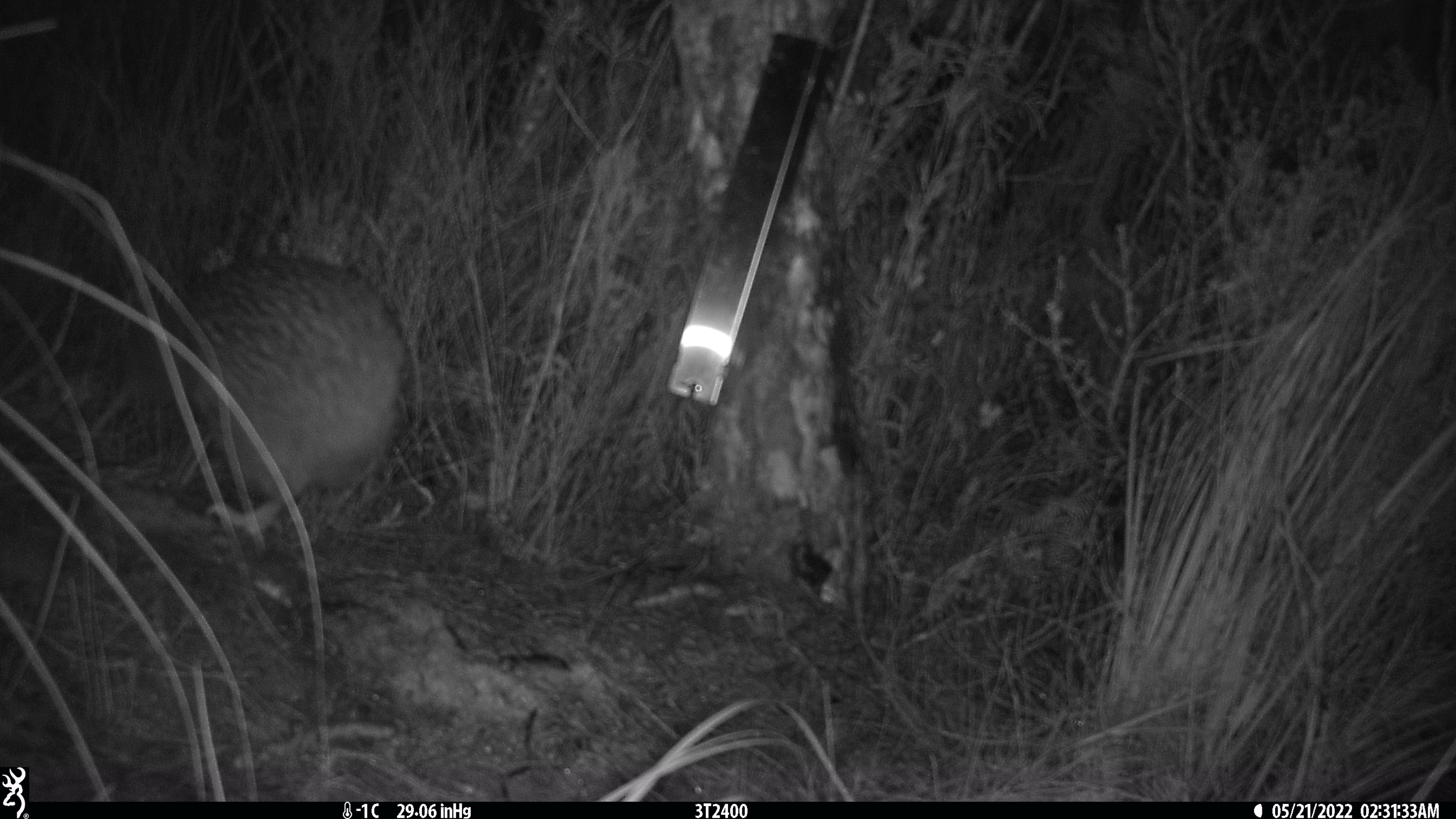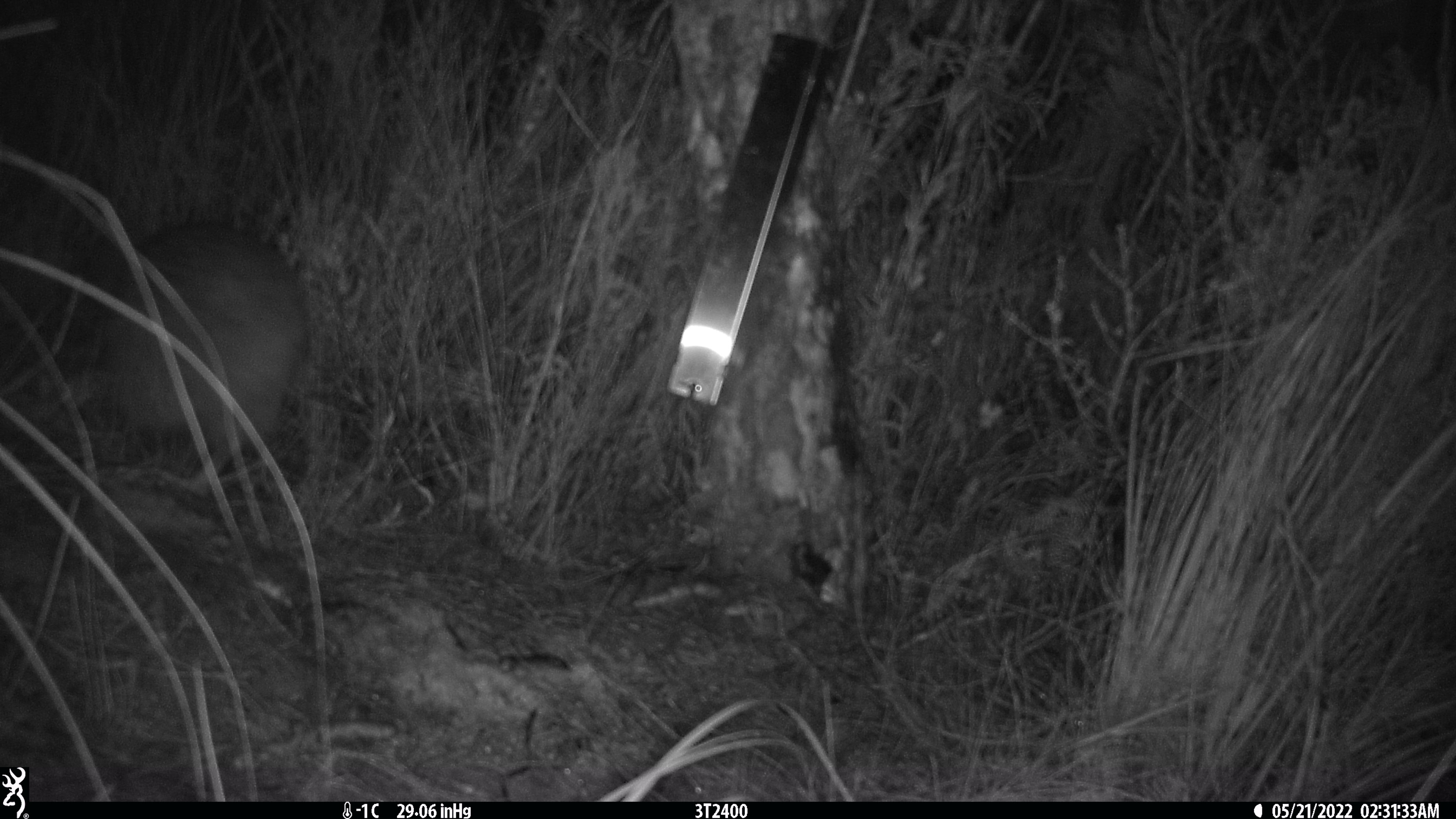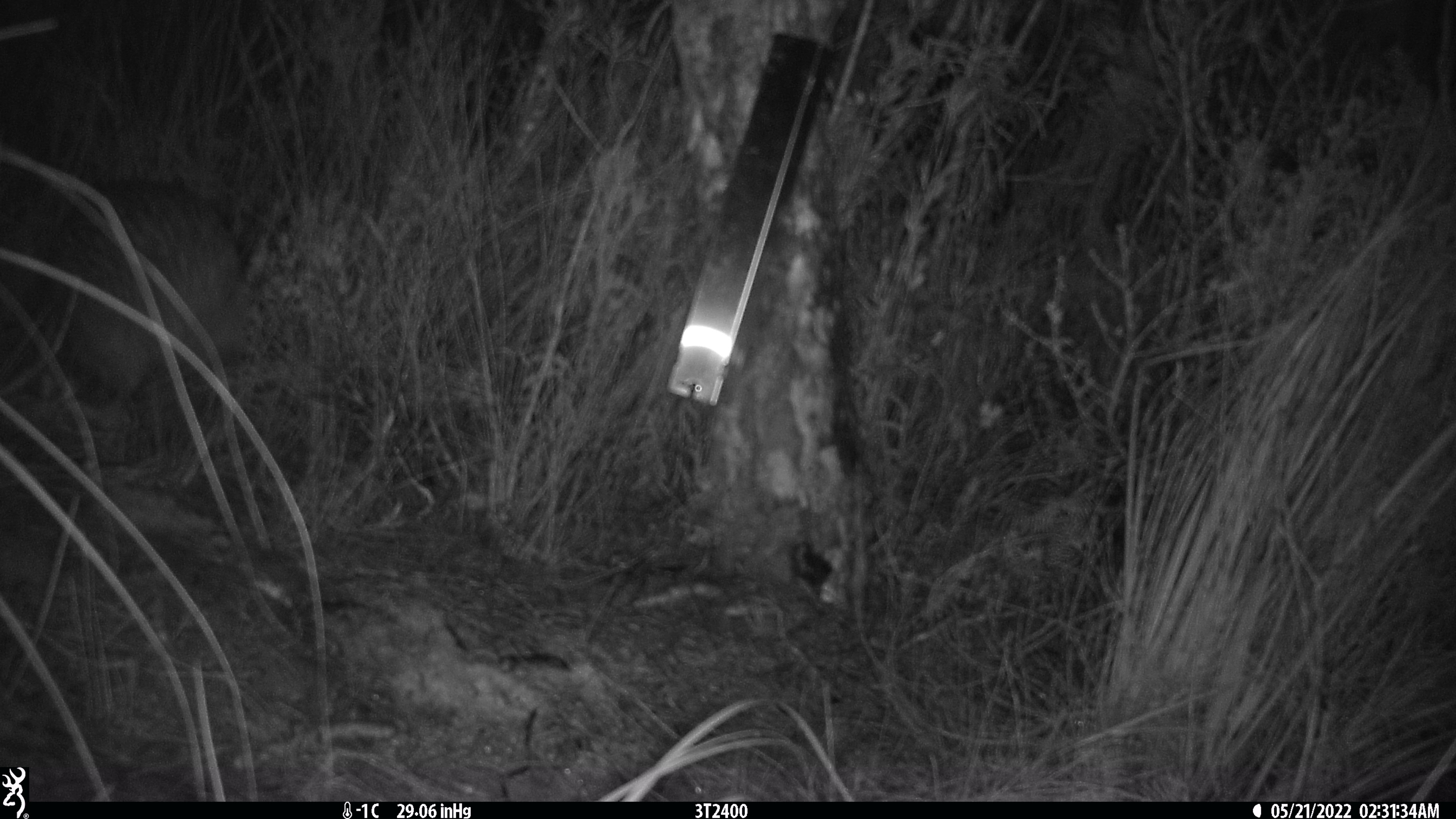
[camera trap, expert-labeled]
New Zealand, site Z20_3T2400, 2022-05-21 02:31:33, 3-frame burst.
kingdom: Animalia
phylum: Chordata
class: Aves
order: Apterygiformes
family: Apterygidae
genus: Apteryx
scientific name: Apteryx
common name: kiwi